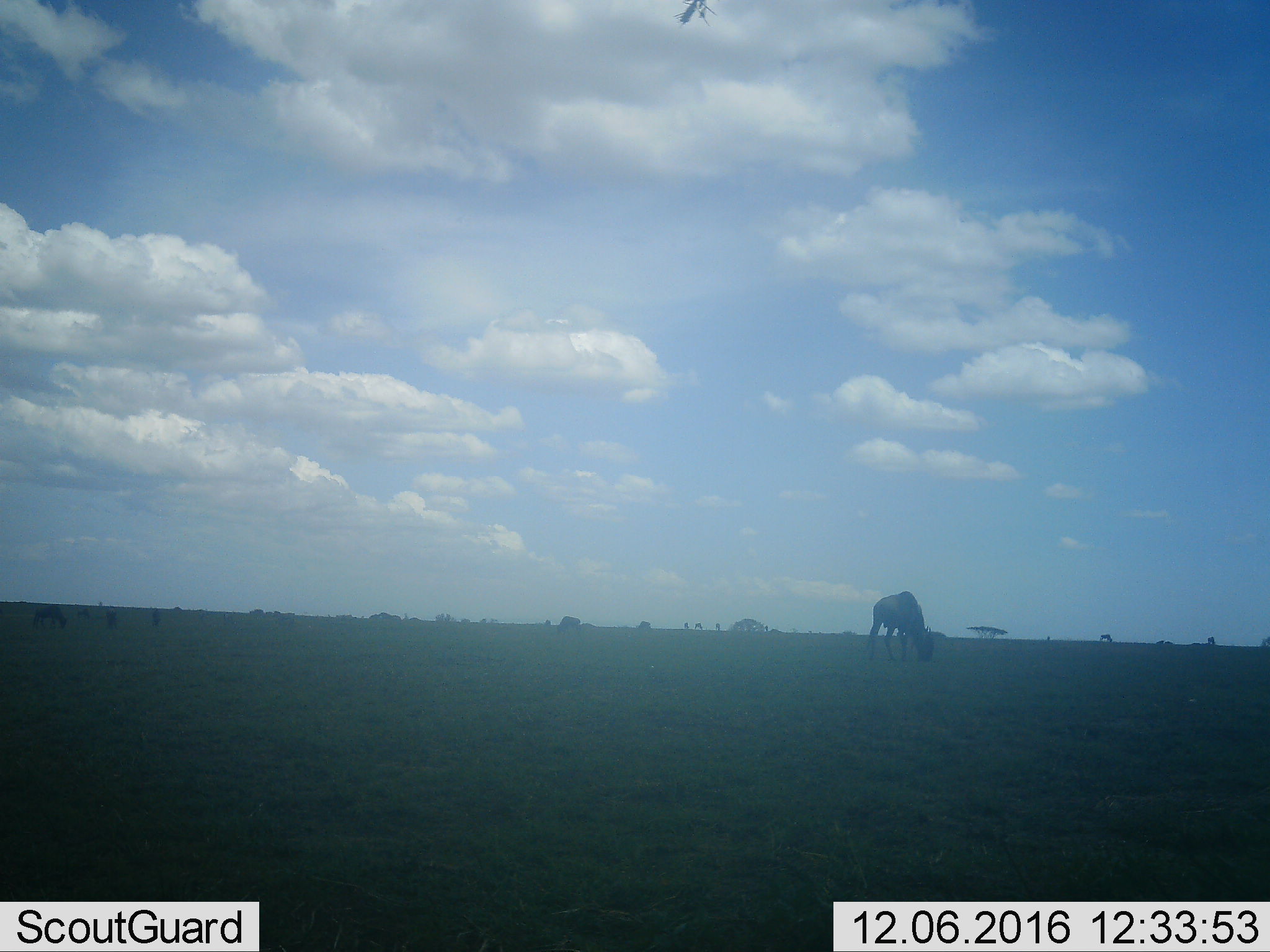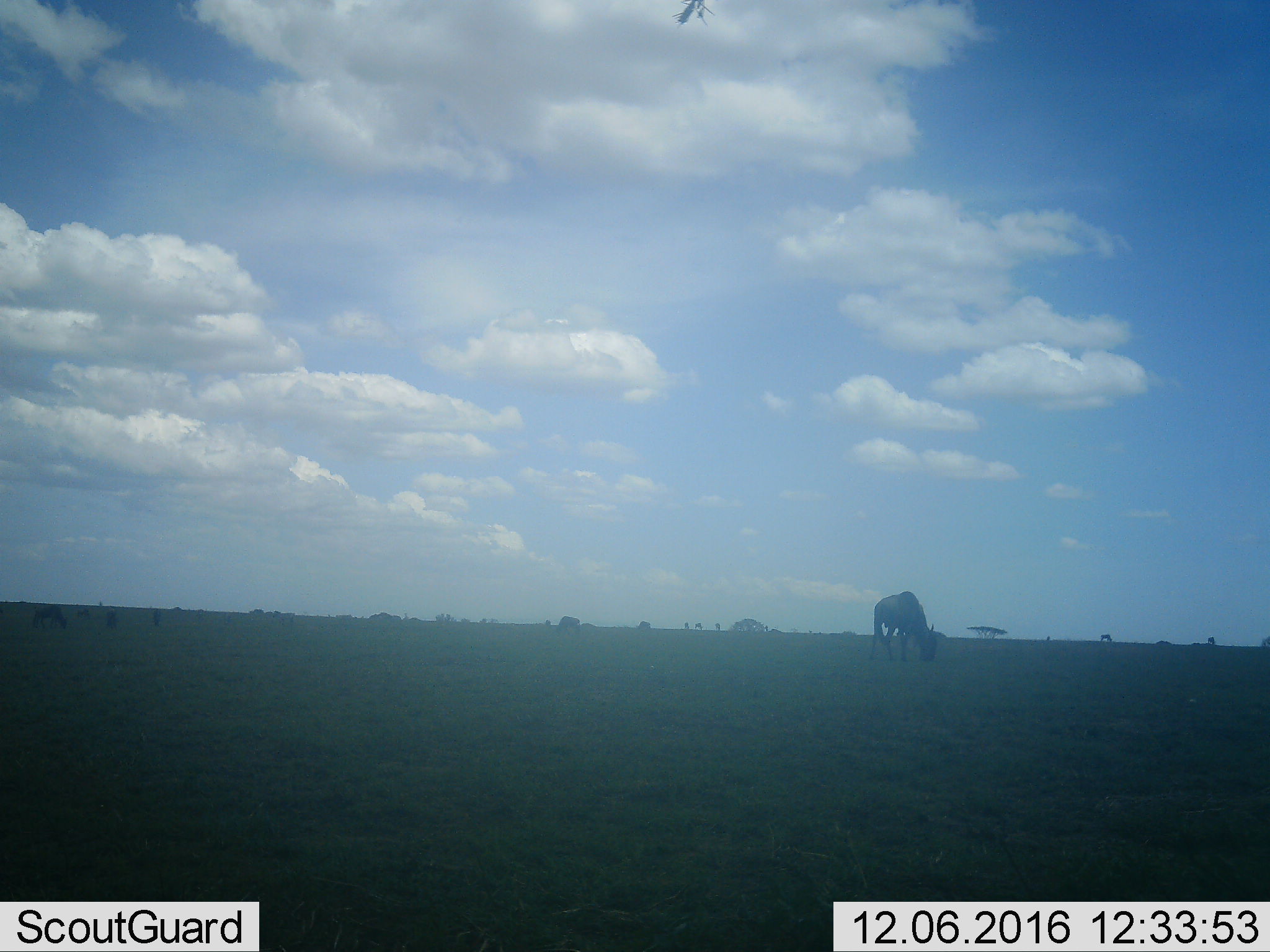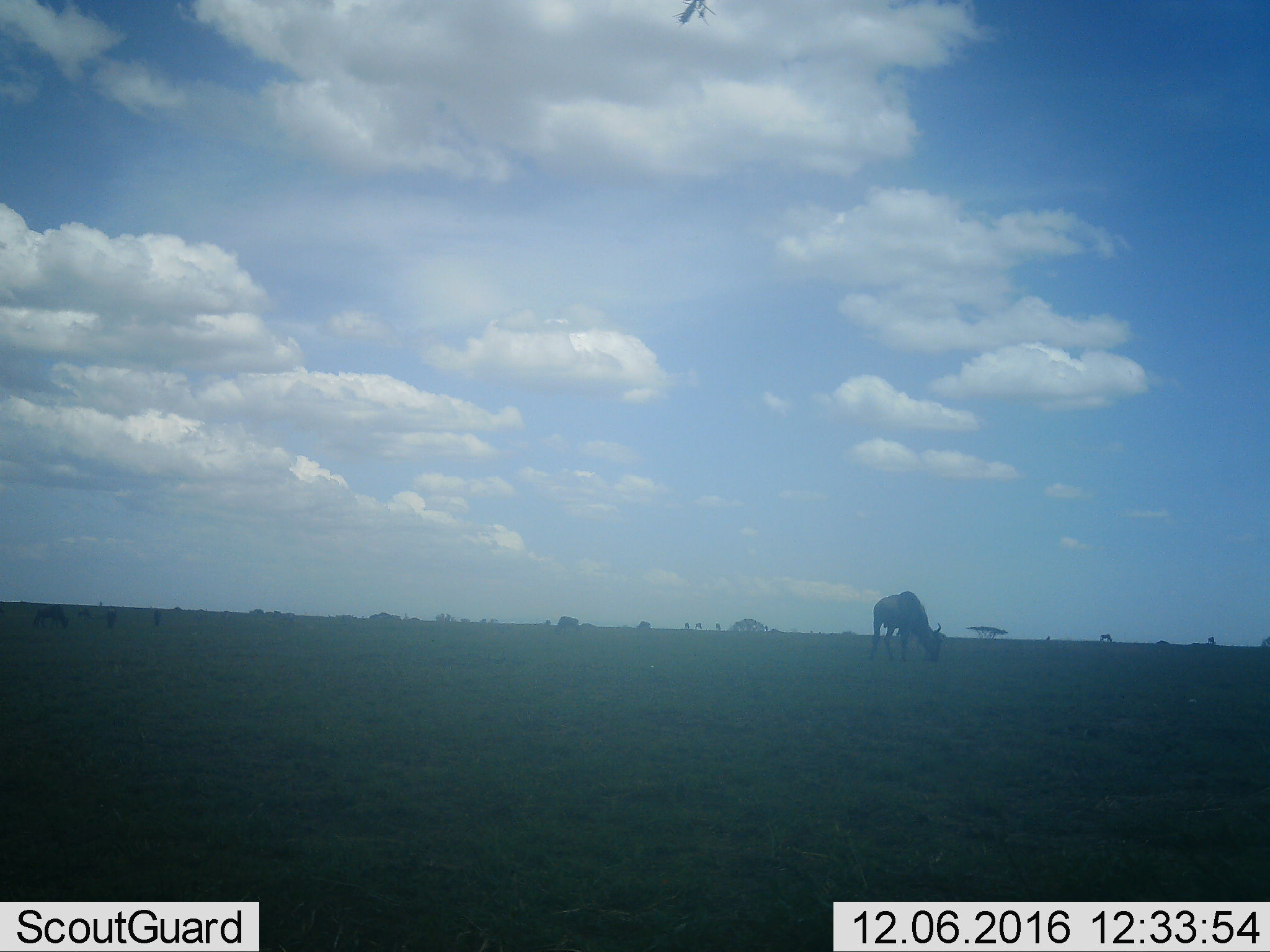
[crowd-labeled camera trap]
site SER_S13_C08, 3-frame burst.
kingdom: Animalia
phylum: Chordata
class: Mammalia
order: Artiodactyla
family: Bovidae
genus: Connochaetes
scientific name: Connochaetes taurinus taurinus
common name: blue wildebeest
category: wildebeestblue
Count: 11-50.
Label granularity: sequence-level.